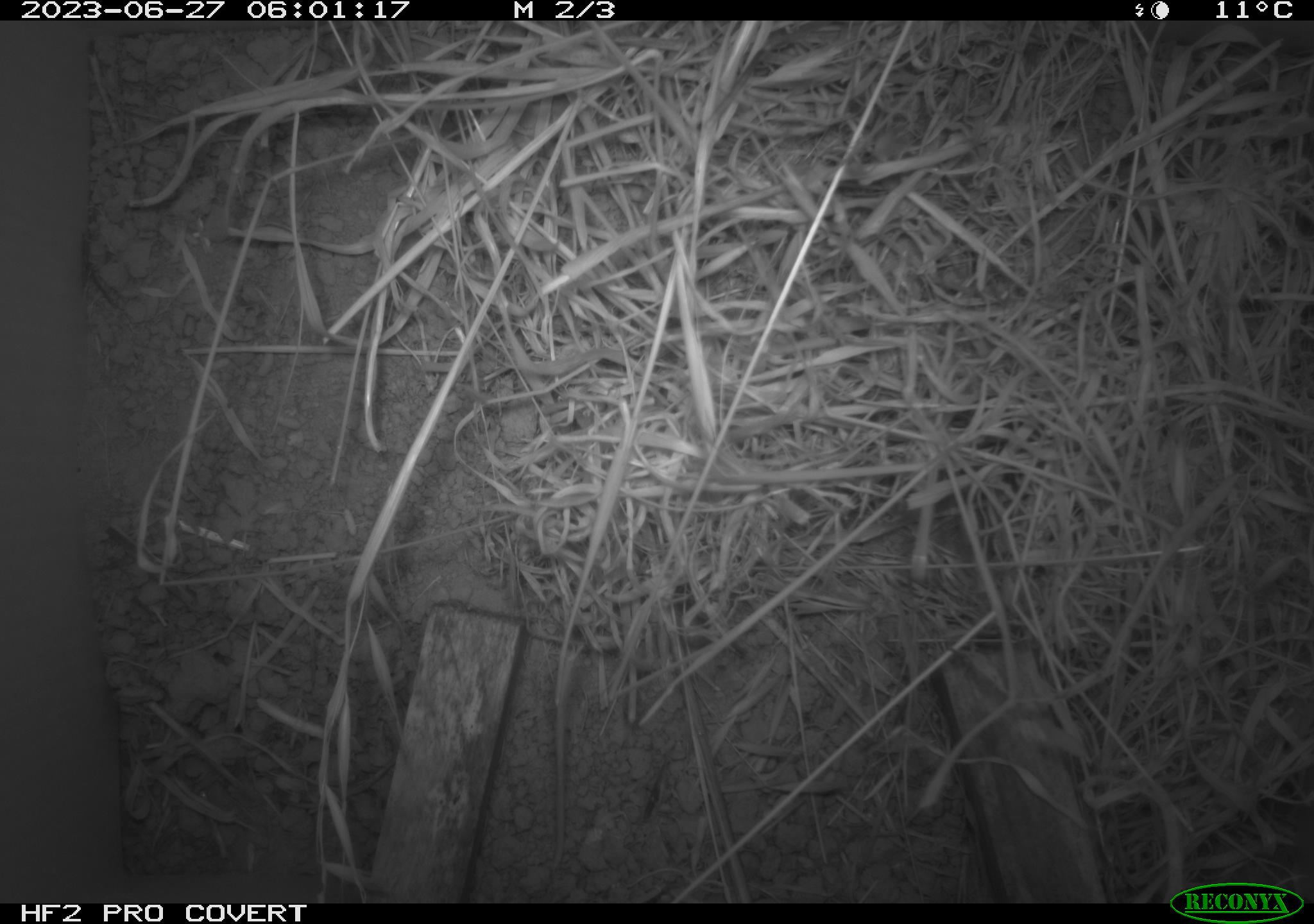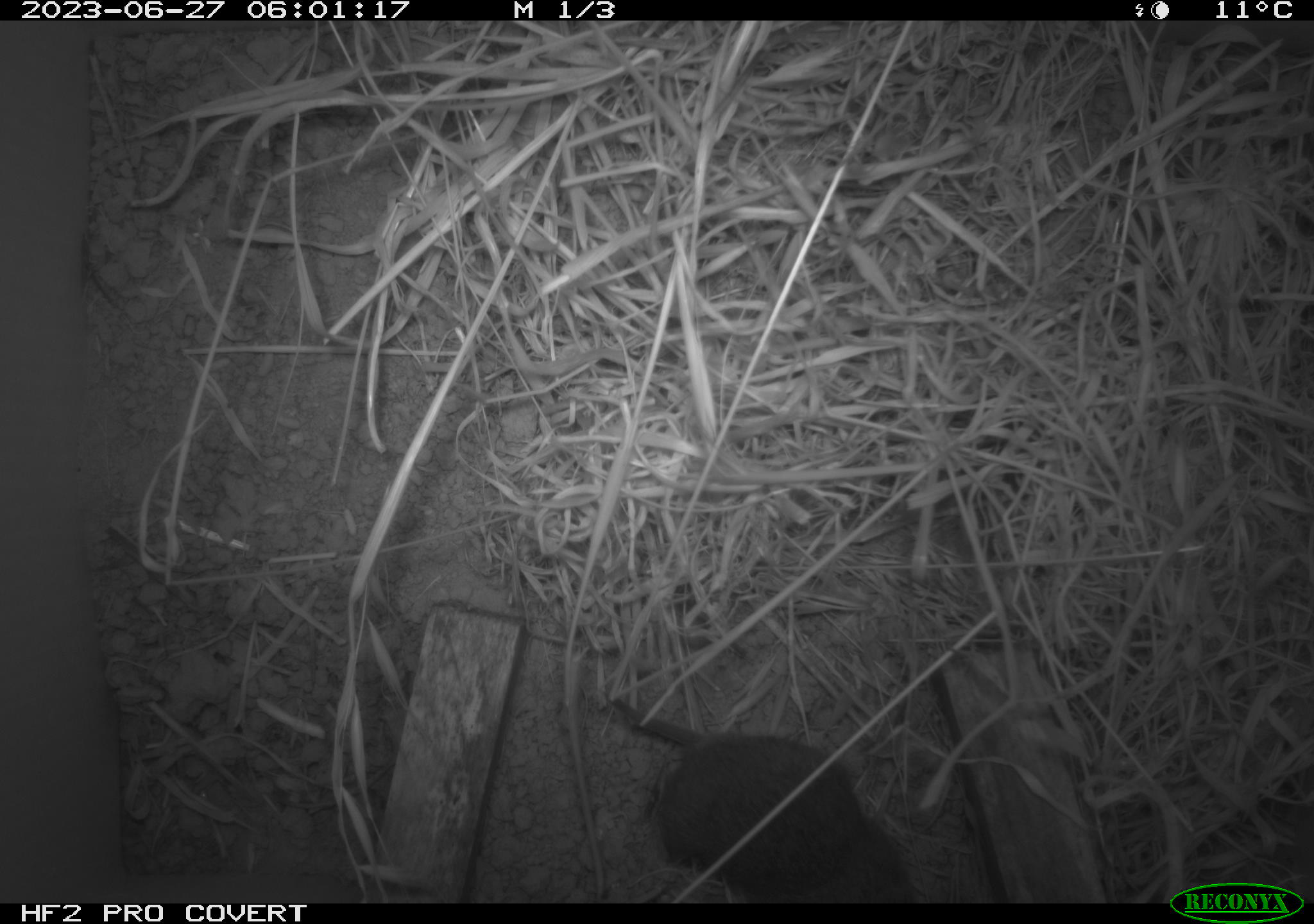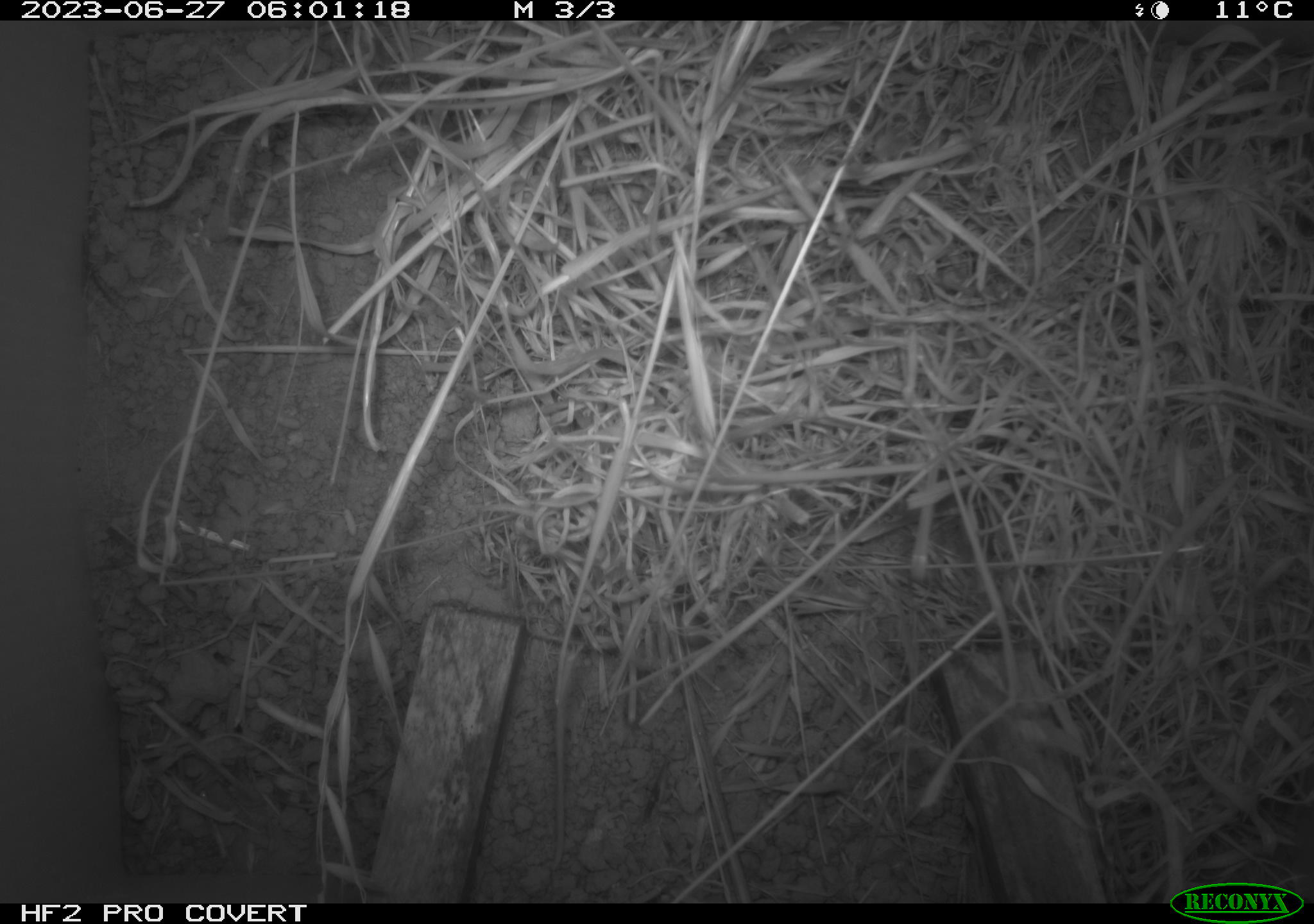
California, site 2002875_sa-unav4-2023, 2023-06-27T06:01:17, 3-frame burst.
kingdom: Animalia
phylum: Chordata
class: Mammalia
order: Rodentia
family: Cricetidae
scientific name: Arvicolinae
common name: voles, lemmings, and muskrats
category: arvicolinae subfamily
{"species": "arvicolinae subfamily (voles, lemmings, and muskrats) (Arvicolinae)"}